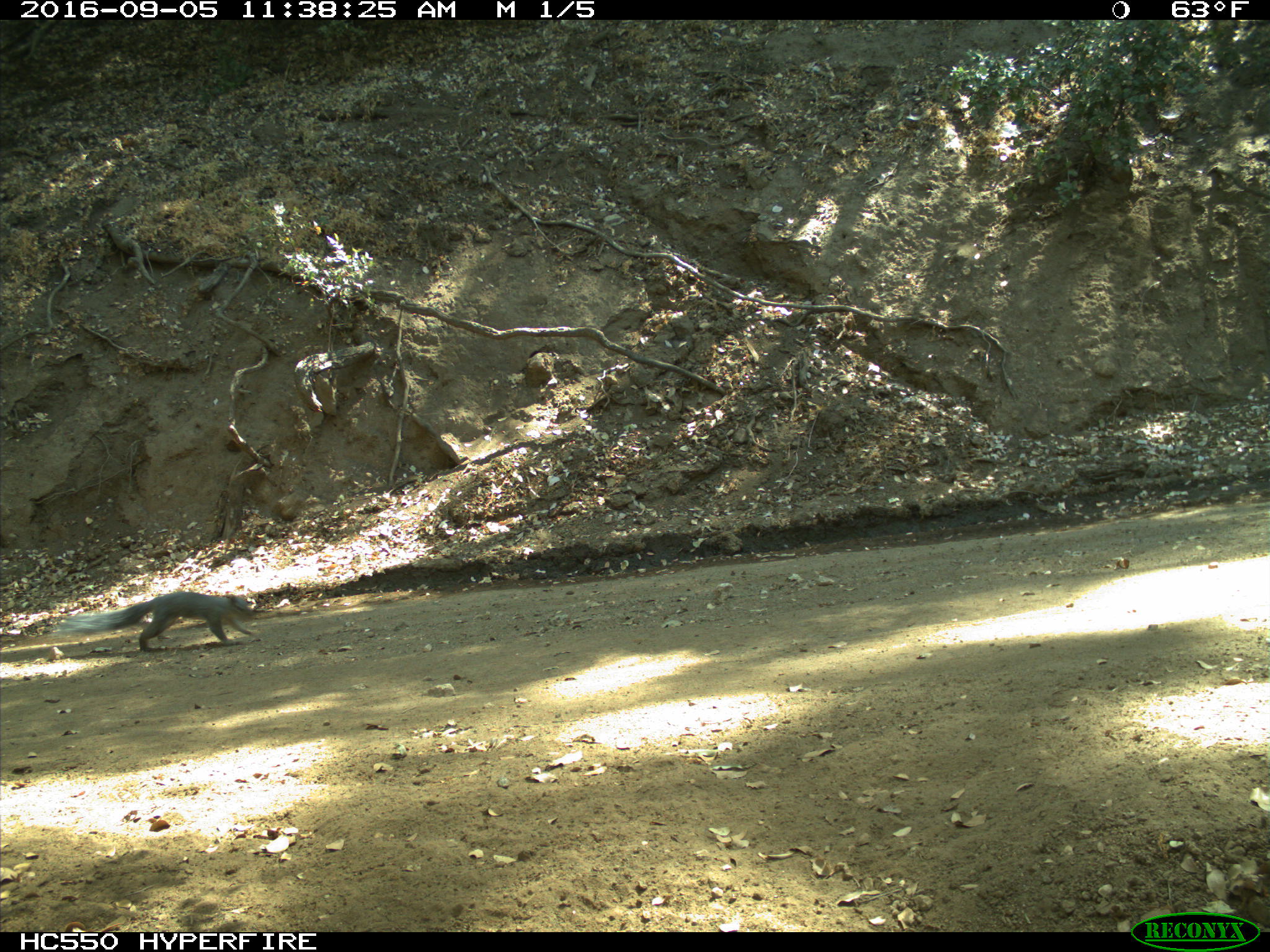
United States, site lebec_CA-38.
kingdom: Animalia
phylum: Chordata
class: Mammalia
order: Rodentia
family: Sciuridae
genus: Sciurus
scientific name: Sciurus carolinensis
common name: eastern gray squirrel